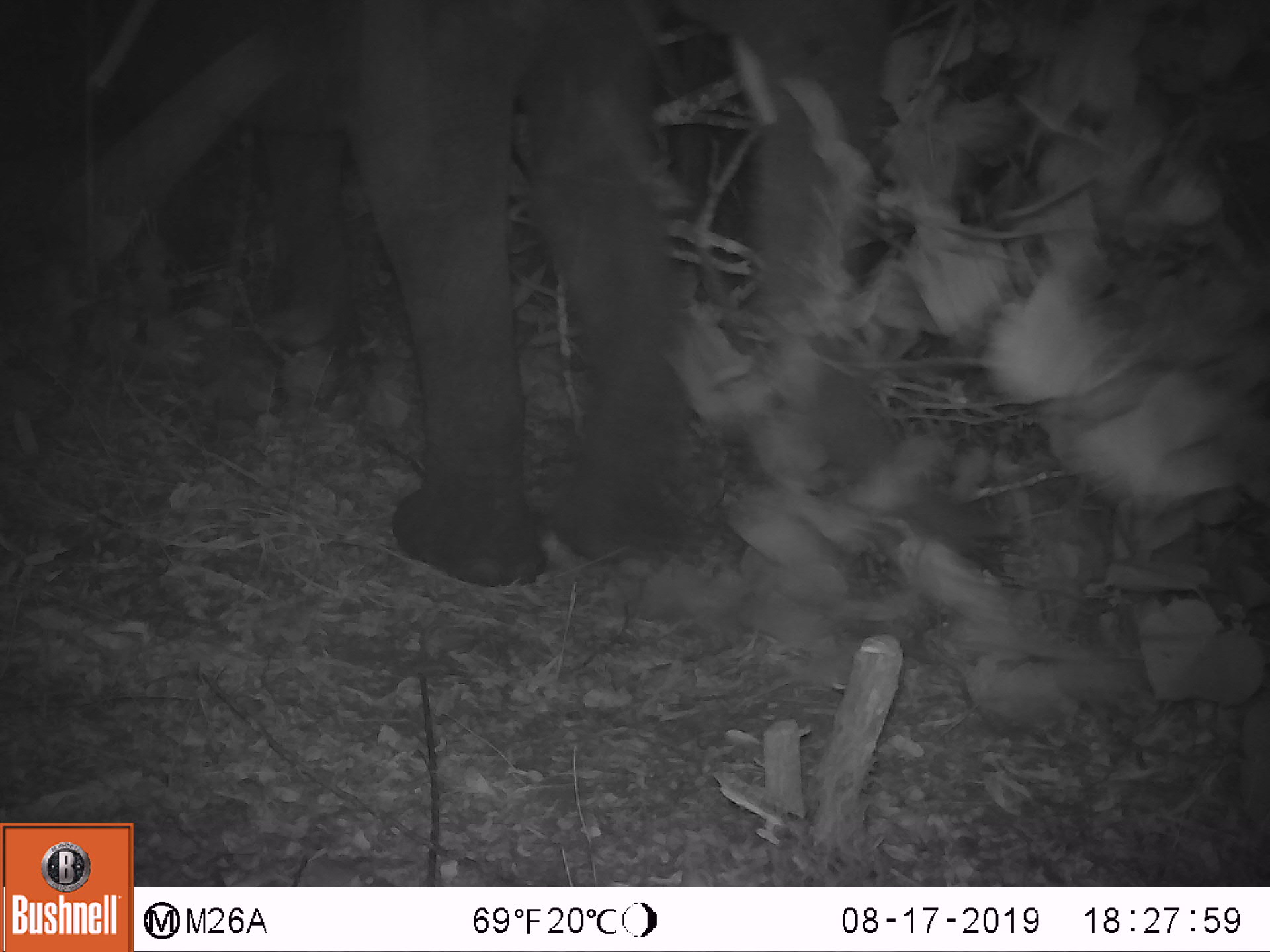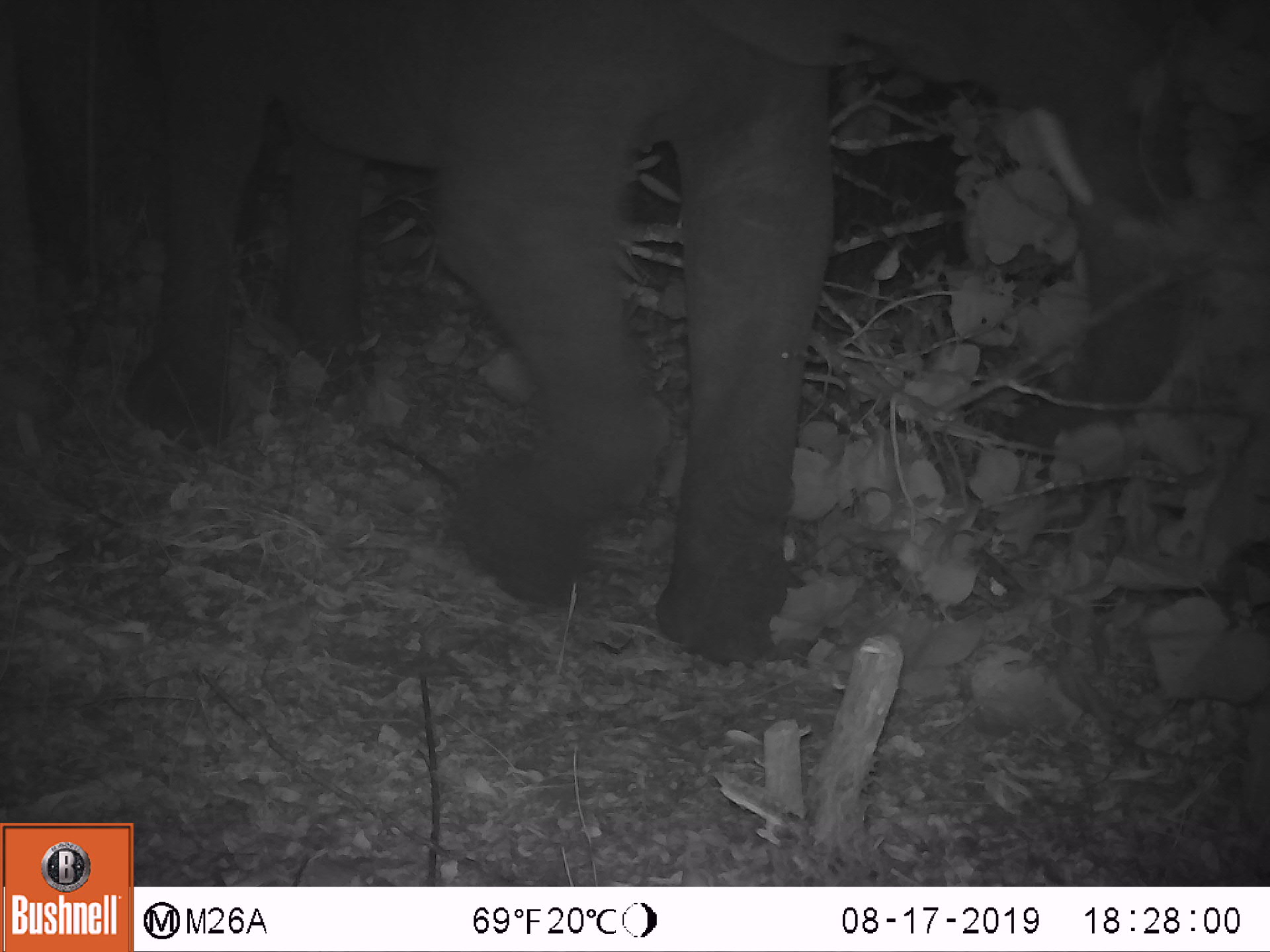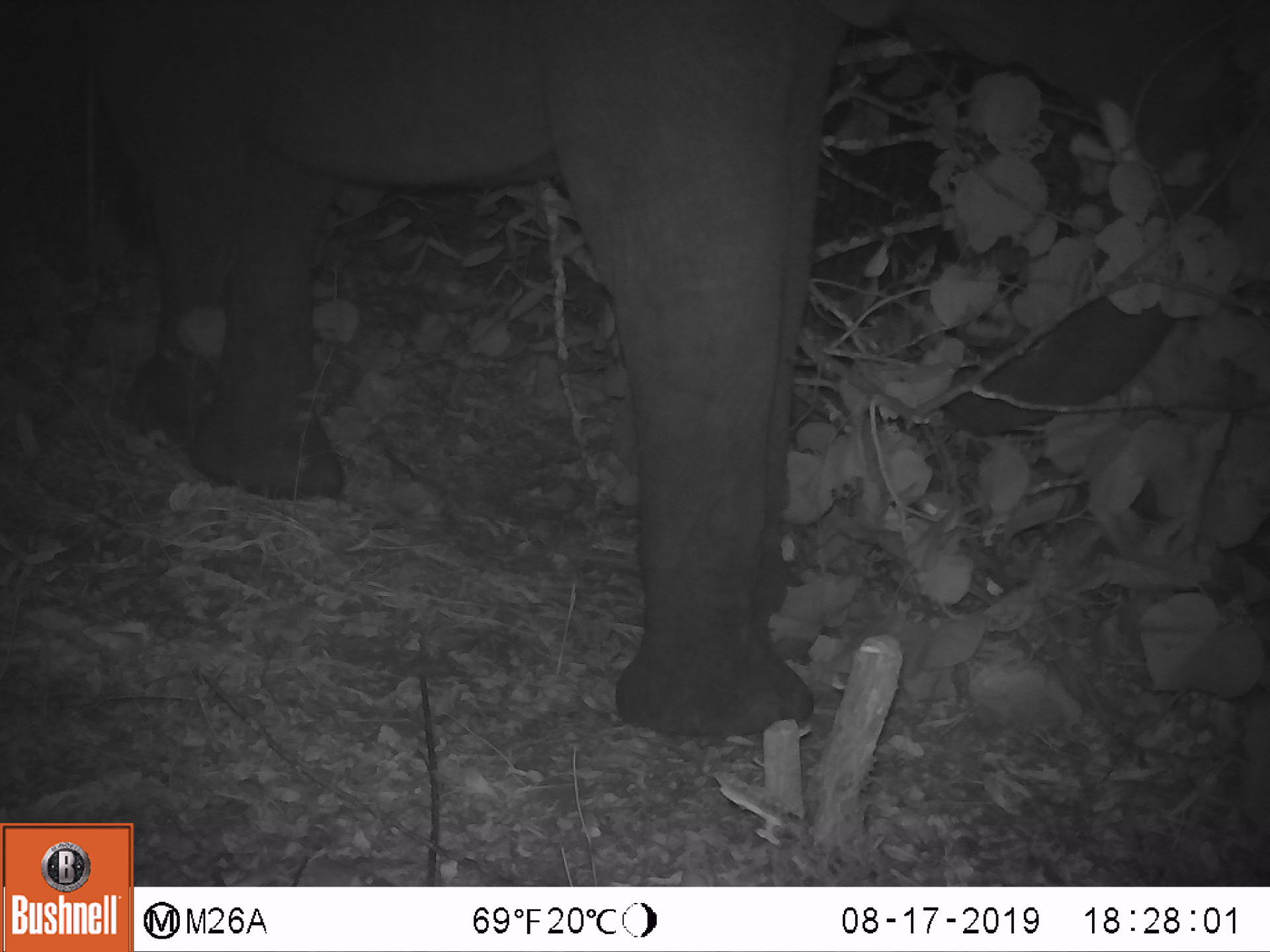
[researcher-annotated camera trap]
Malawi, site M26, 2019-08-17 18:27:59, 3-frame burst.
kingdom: Animalia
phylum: Chordata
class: Mammalia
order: Proboscidea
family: Elephantidae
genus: Loxodonta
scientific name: Loxodonta africana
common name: african savanna elephant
African savanna elephant (Loxodonta africana), count 1.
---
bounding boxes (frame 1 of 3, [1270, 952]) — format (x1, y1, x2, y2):
african savanna elephant: (219, 1, 894, 587)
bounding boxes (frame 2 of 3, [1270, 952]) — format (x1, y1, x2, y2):
african savanna elephant: (133, 3, 1182, 680)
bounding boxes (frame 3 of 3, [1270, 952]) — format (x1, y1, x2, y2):
african savanna elephant: (89, 3, 1243, 739)